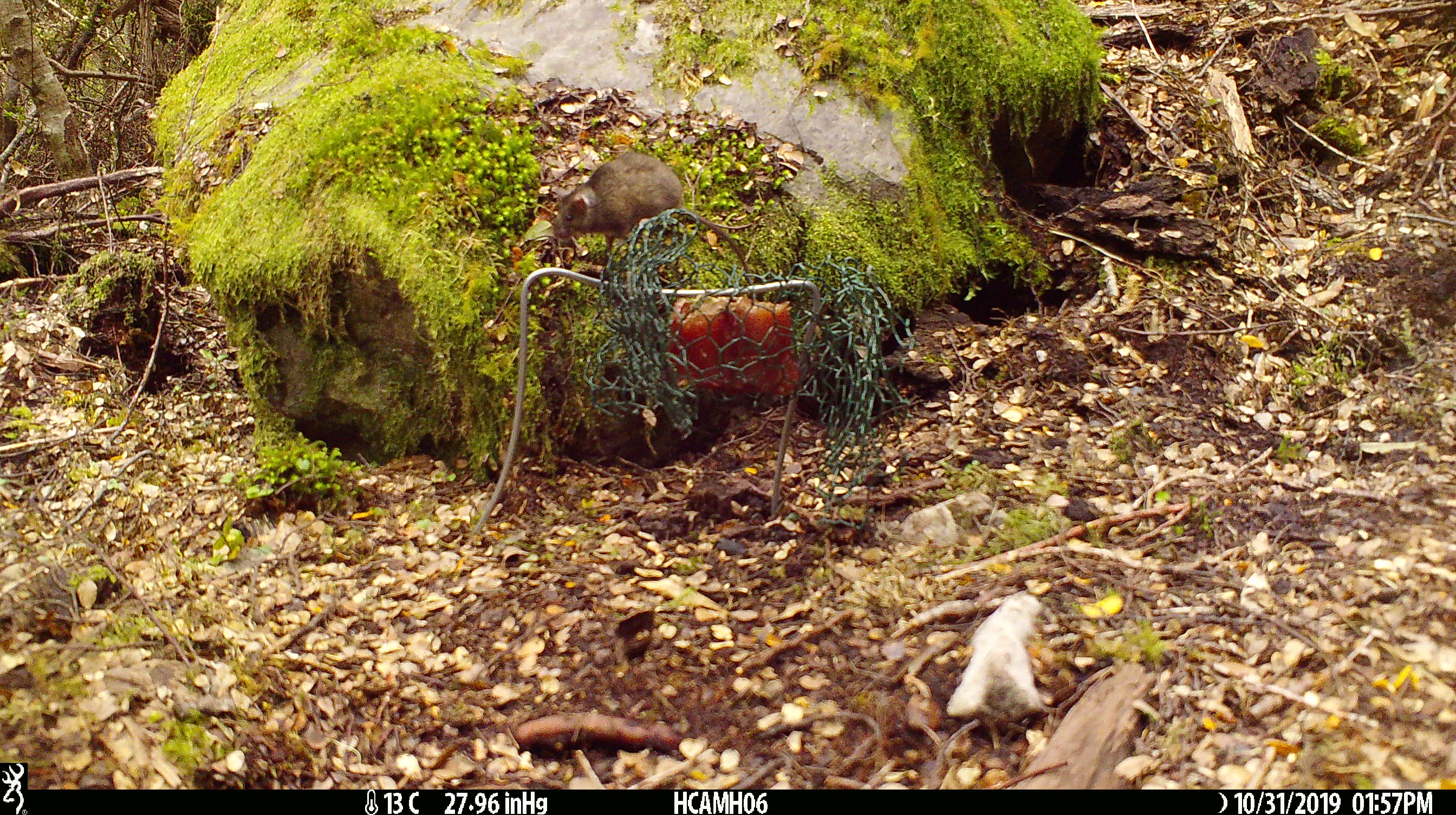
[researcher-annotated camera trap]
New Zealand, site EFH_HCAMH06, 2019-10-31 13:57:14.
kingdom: Animalia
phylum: Chordata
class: Mammalia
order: Rodentia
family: Muridae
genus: Mus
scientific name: Mus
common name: mouse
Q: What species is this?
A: Mouse (Mus).